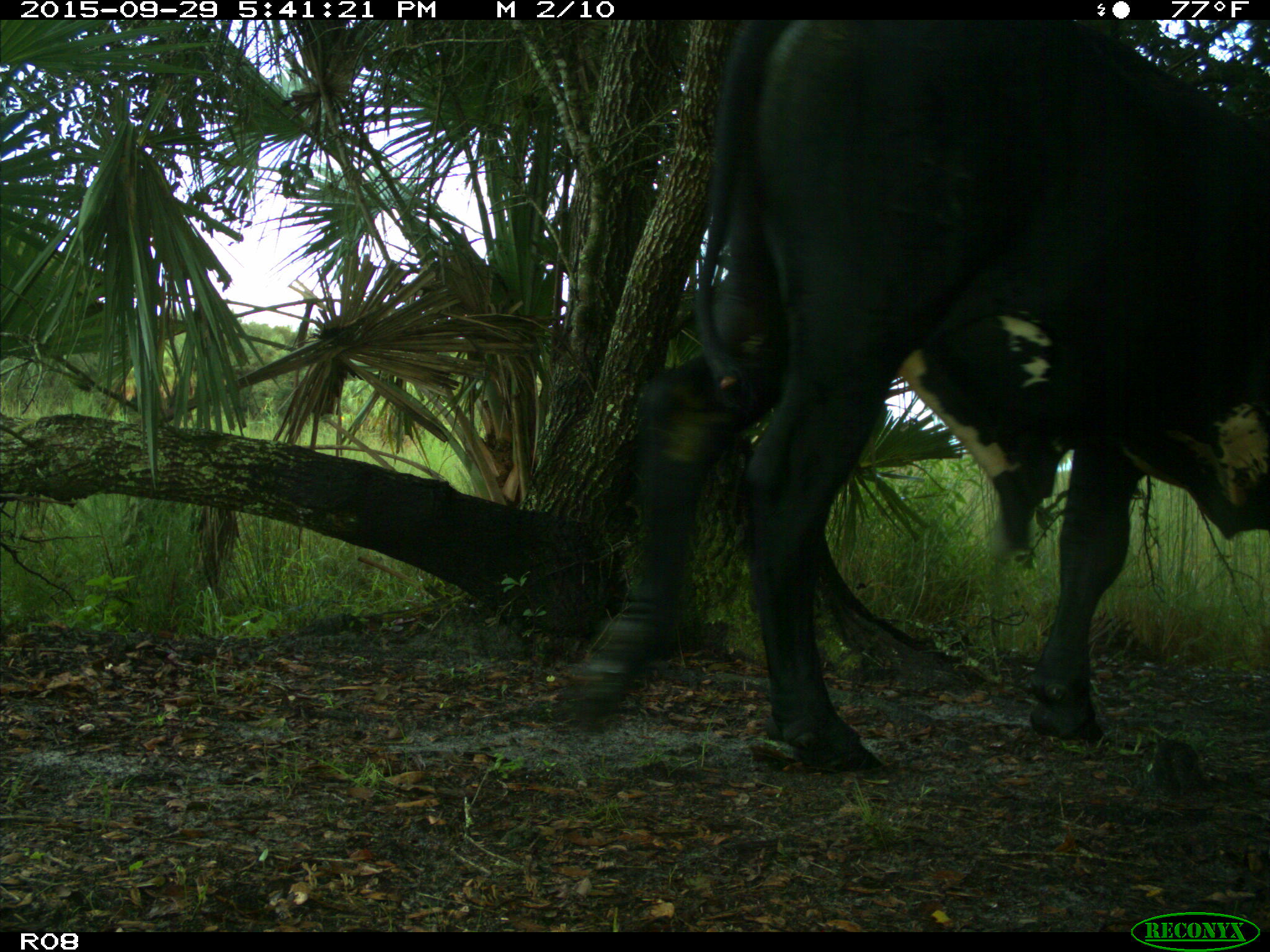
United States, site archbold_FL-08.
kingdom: Animalia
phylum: Chordata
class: Mammalia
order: Artiodactyla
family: Bovidae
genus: Bos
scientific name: Bos taurus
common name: domestic cow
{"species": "Bos taurus (domestic cow)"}